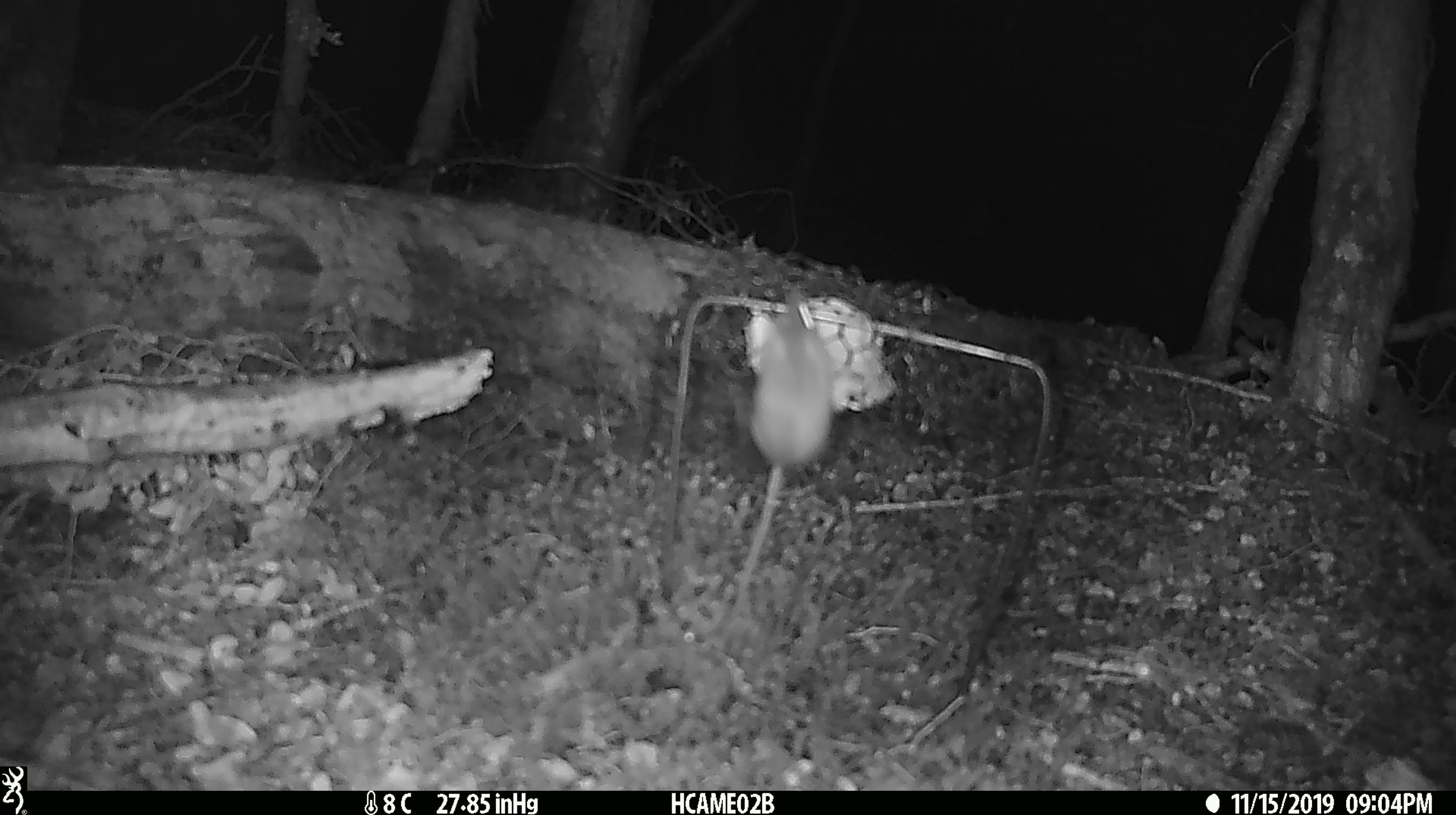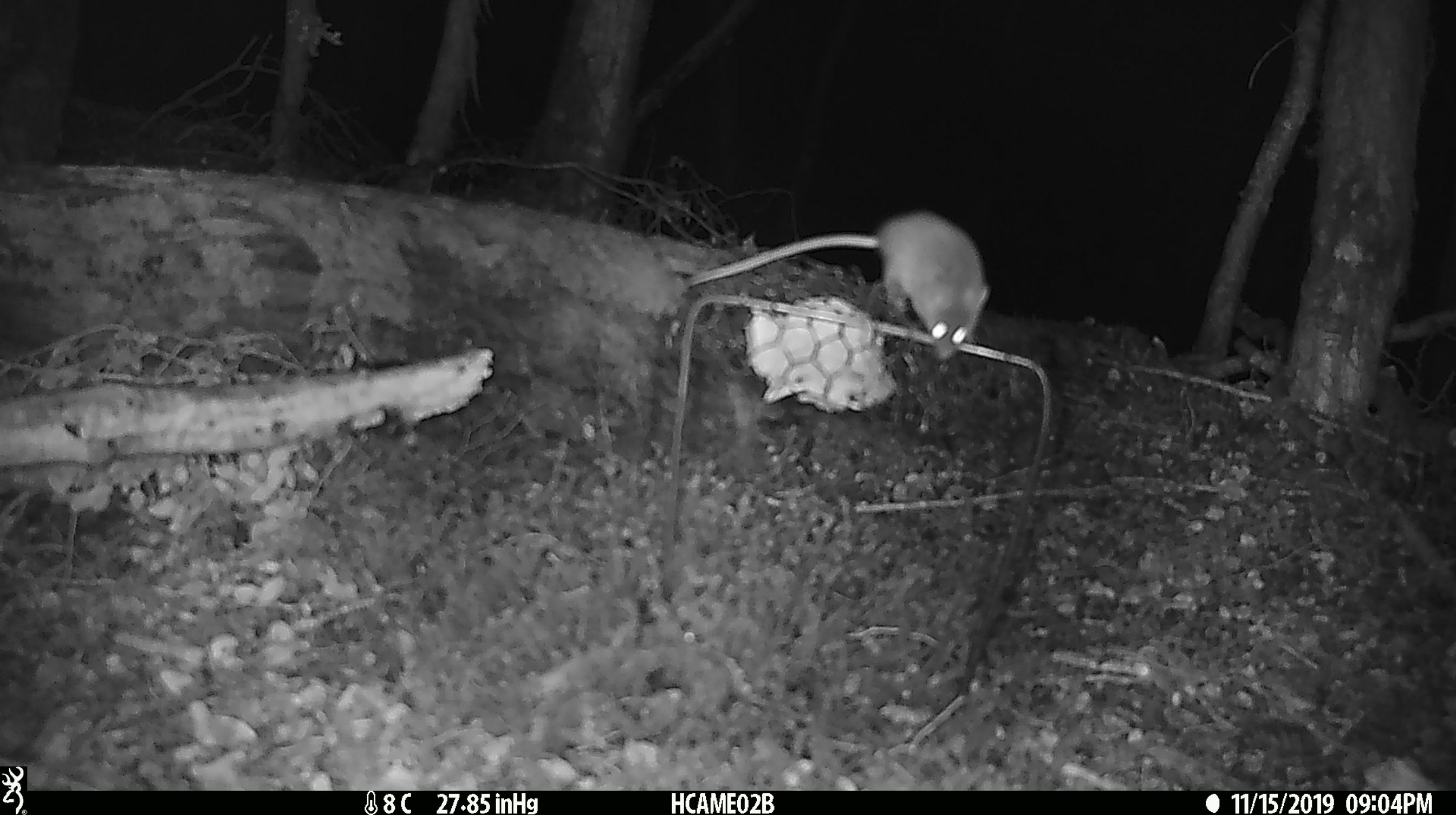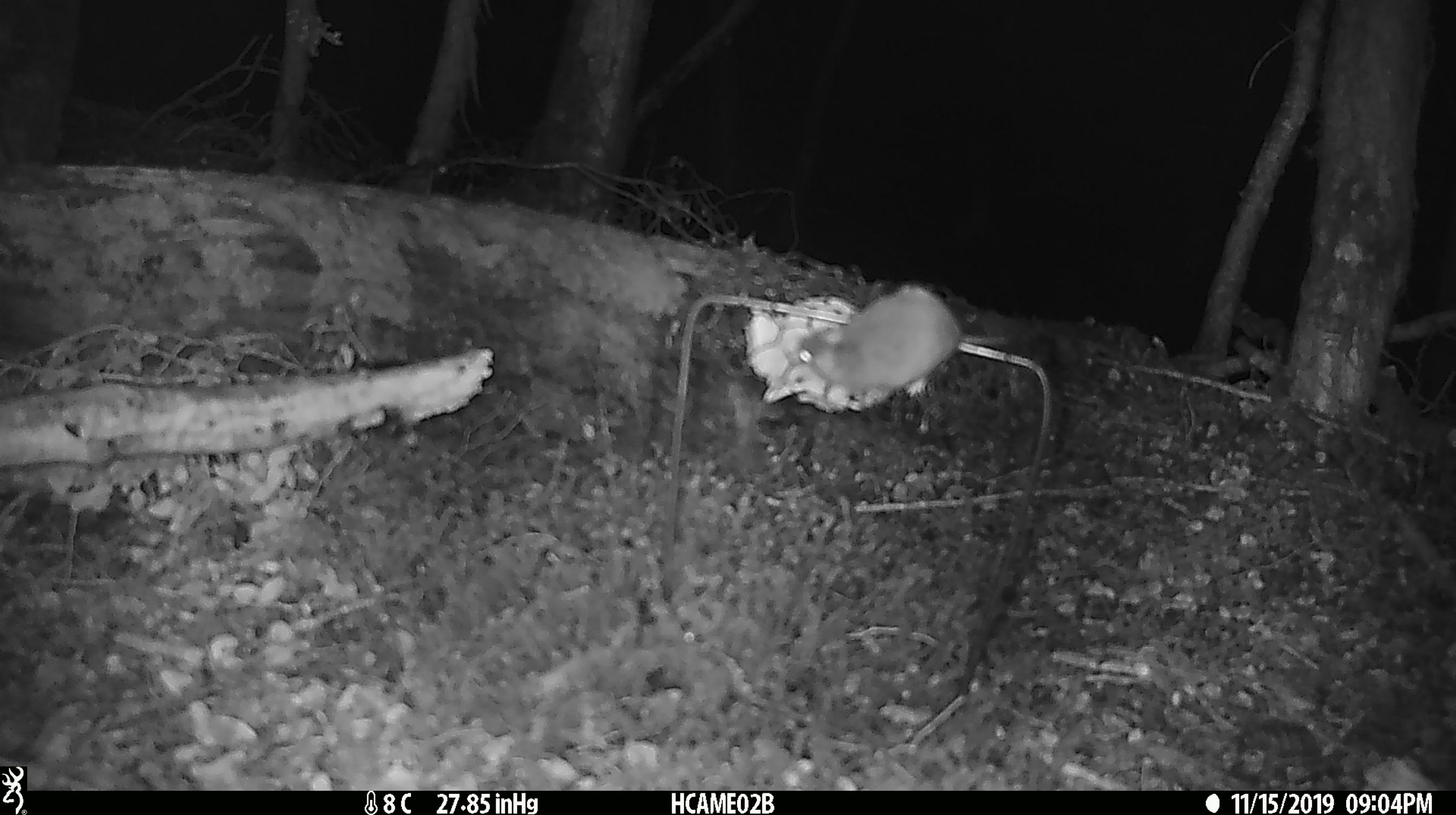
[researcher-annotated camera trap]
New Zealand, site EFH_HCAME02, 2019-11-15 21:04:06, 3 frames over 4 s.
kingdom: Animalia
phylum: Chordata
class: Mammalia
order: Rodentia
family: Muridae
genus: Mus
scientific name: Mus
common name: mouse